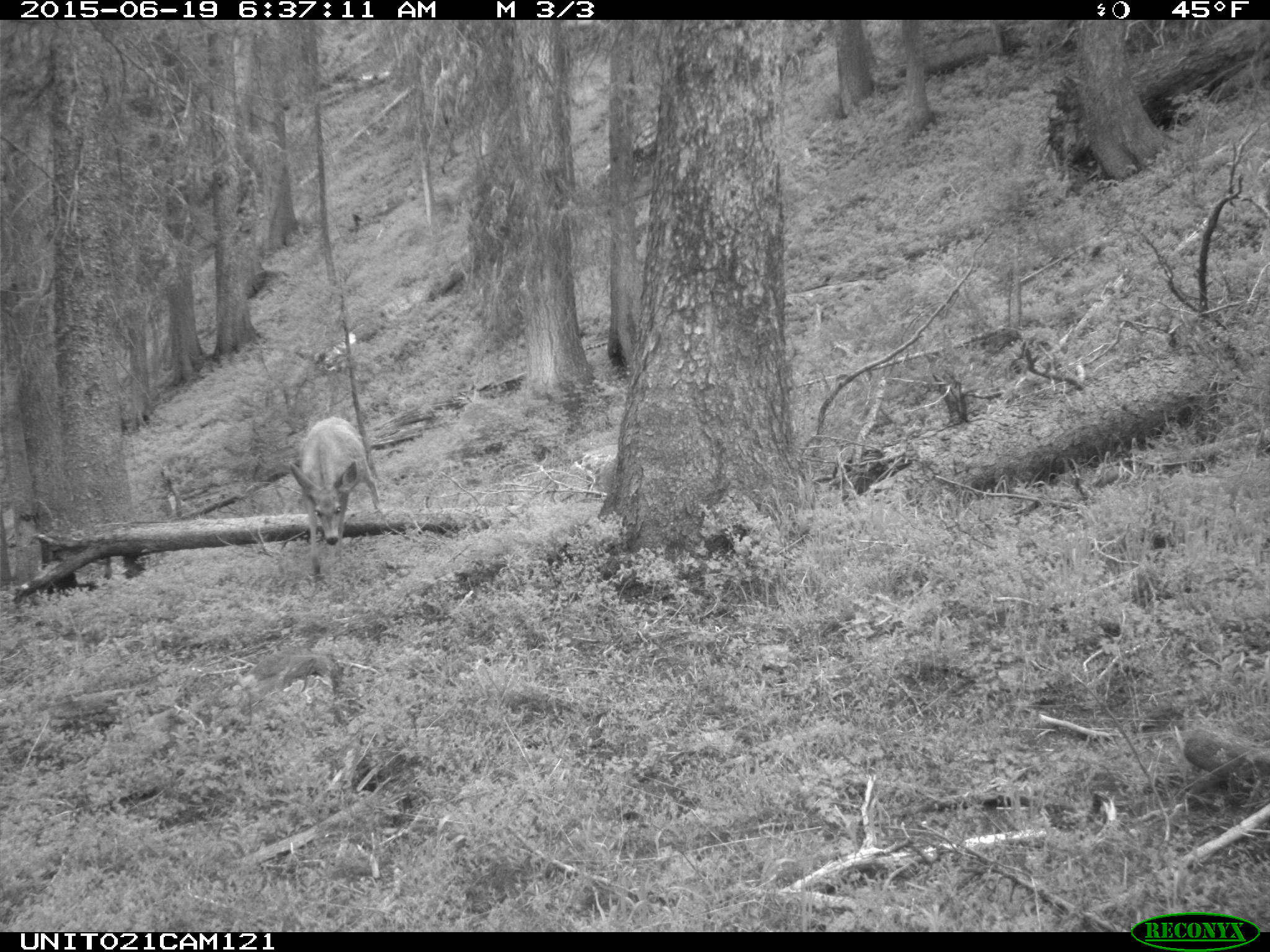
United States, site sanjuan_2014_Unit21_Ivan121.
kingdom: Animalia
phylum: Chordata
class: Mammalia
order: Artiodactyla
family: Cervidae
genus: Odocoileus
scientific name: Odocoileus hemionus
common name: mule deer